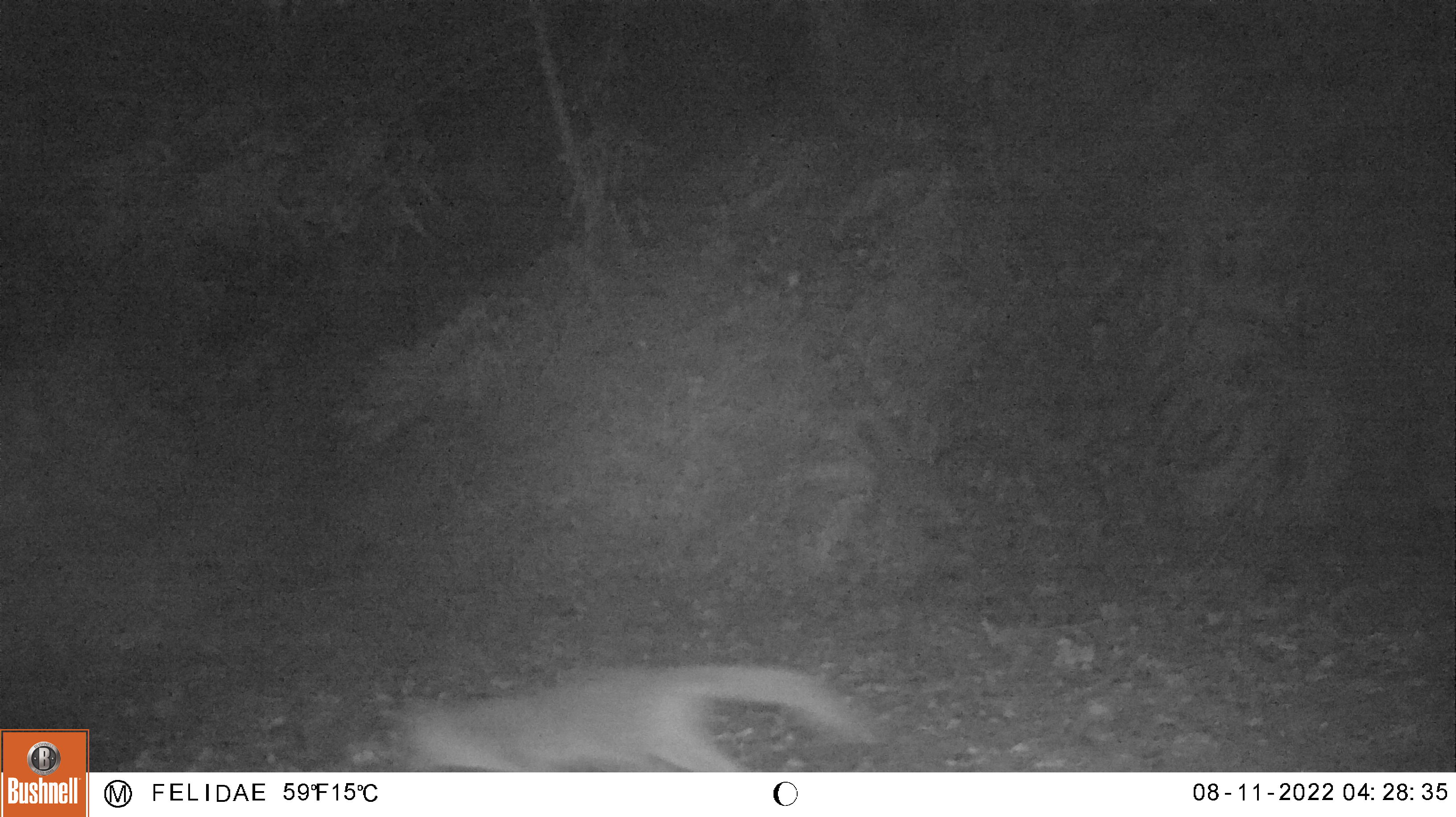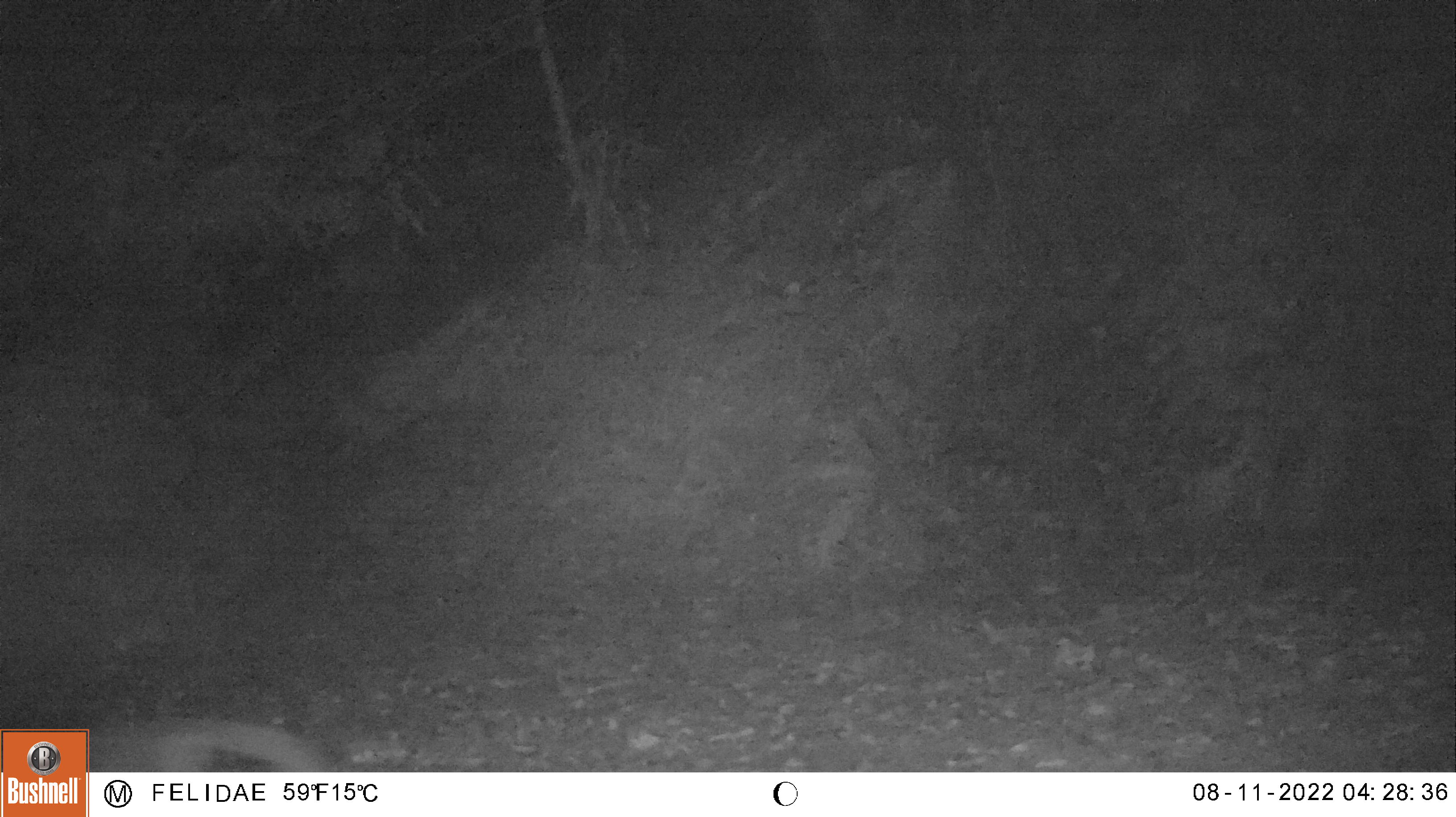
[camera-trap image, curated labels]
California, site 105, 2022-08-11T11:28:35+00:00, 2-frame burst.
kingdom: Animalia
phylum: Chordata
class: Mammalia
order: Carnivora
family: Canidae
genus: Urocyon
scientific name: Urocyon cinereoargenteus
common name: gray fox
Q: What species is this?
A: Gray fox (Urocyon cinereoargenteus).